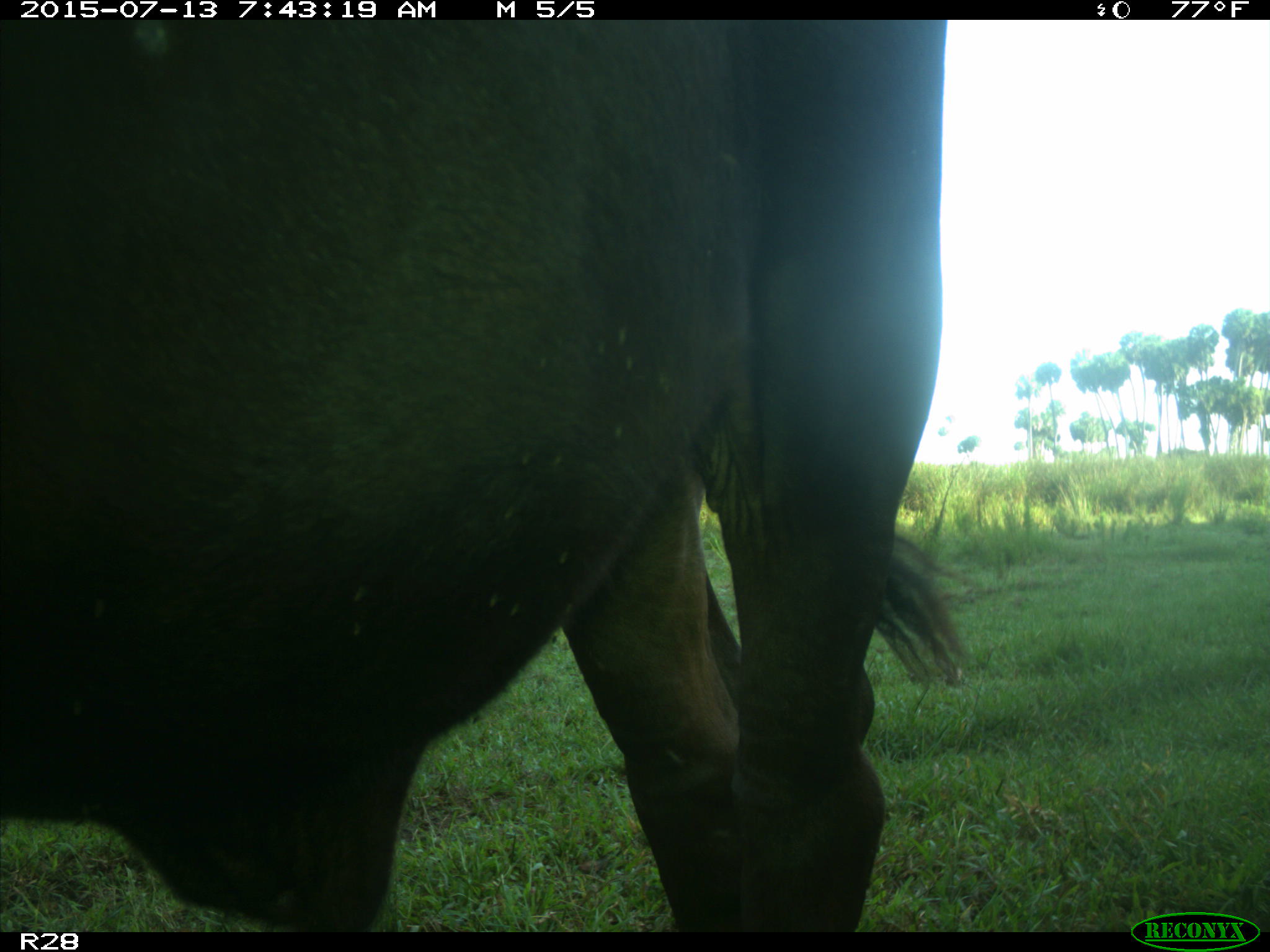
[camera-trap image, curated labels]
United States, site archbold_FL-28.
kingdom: Animalia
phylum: Chordata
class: Mammalia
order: Artiodactyla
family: Bovidae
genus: Bos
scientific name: Bos taurus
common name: domestic cow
Bos taurus (domestic cow).